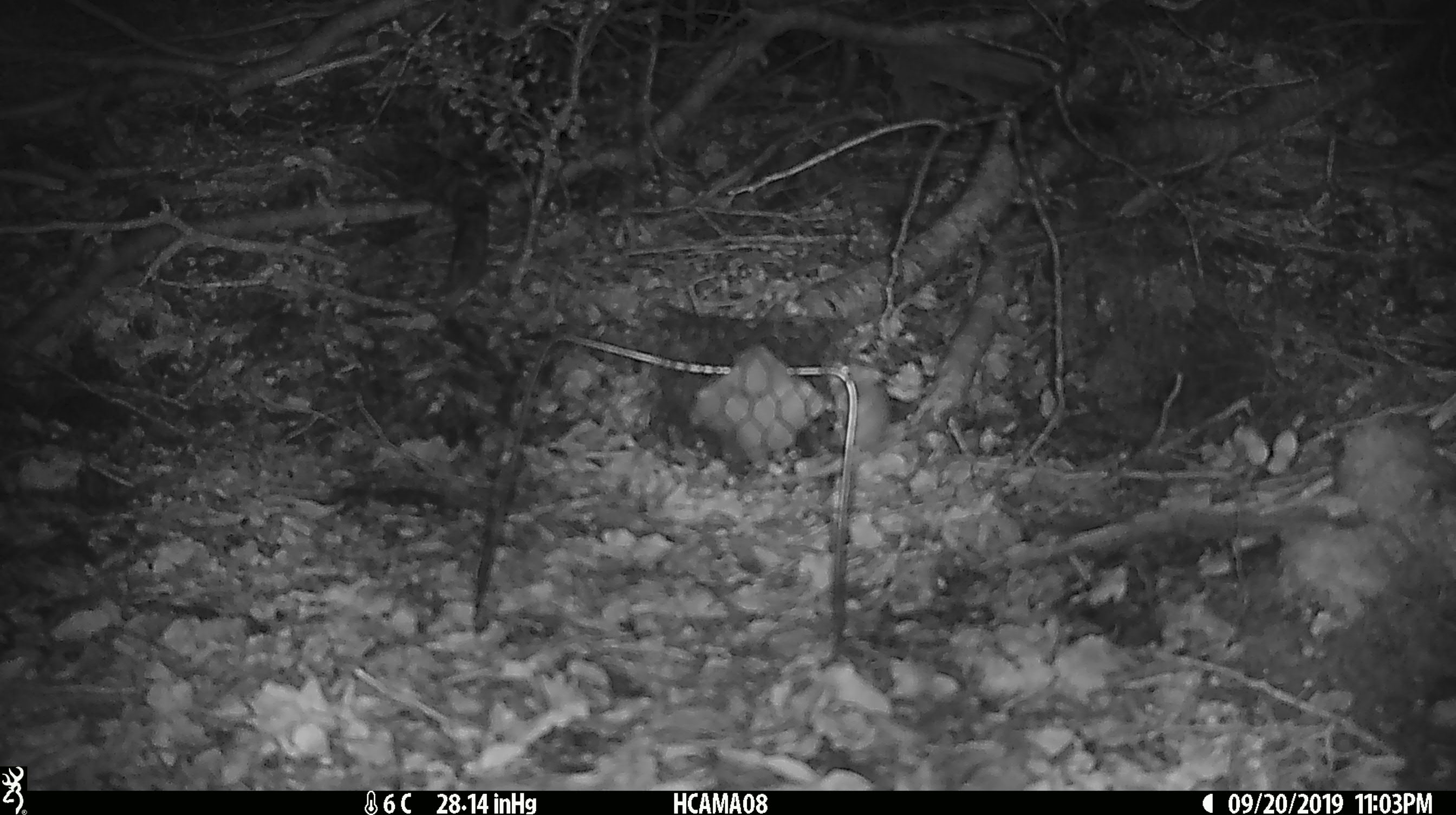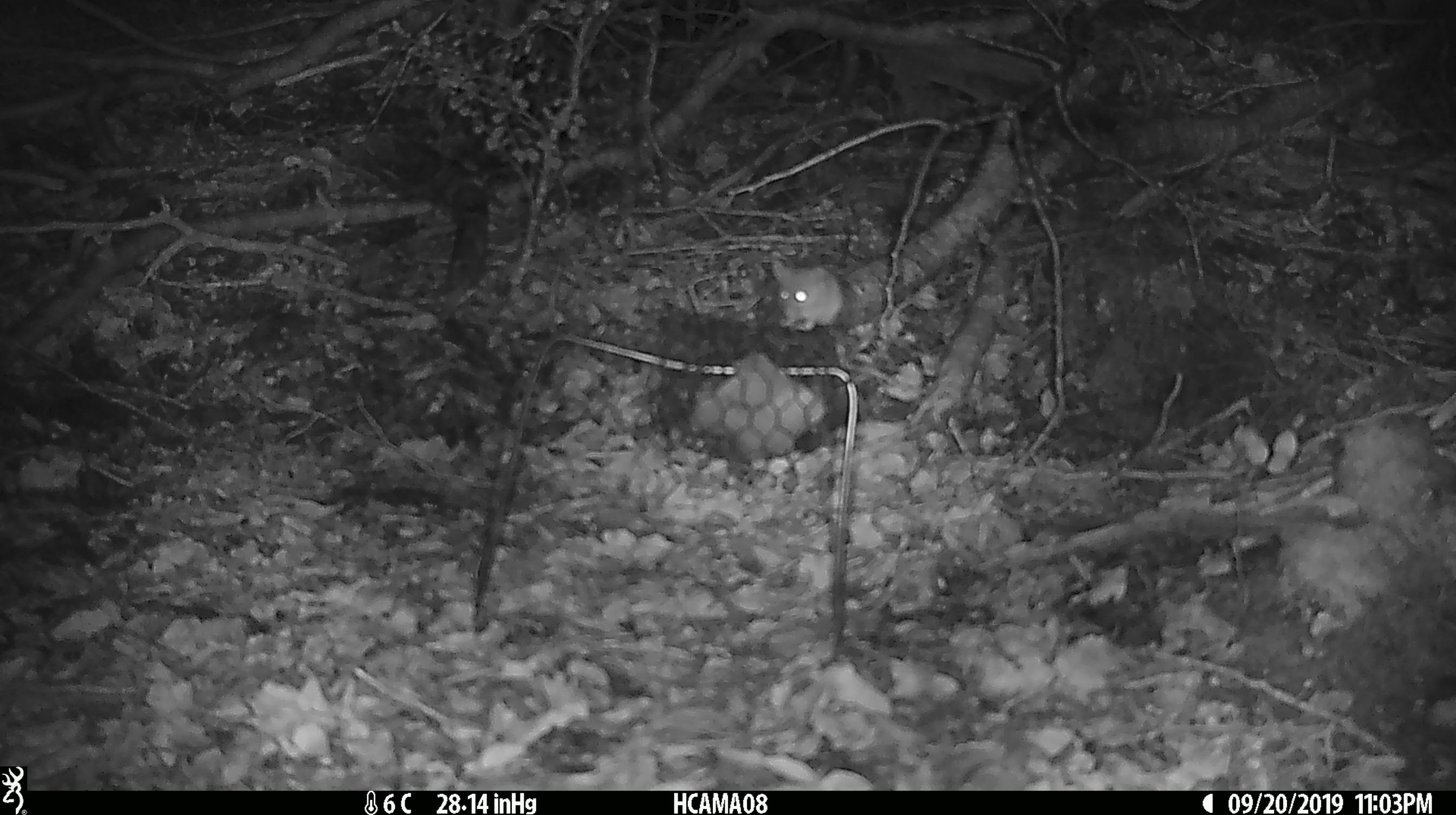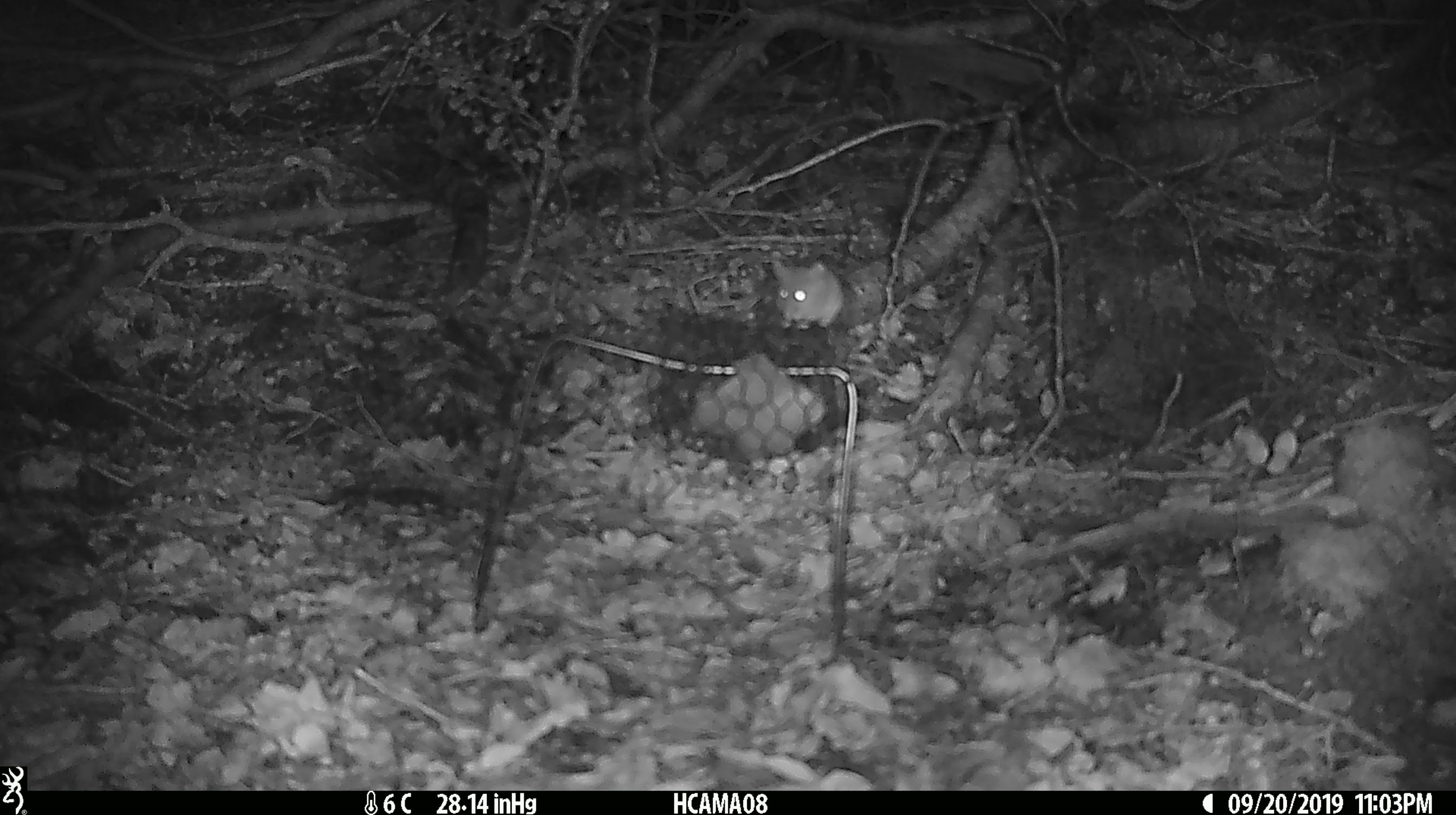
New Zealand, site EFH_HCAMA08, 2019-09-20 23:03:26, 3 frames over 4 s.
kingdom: Animalia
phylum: Chordata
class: Mammalia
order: Rodentia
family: Muridae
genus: Mus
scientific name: Mus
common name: mouse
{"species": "mouse (Mus)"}